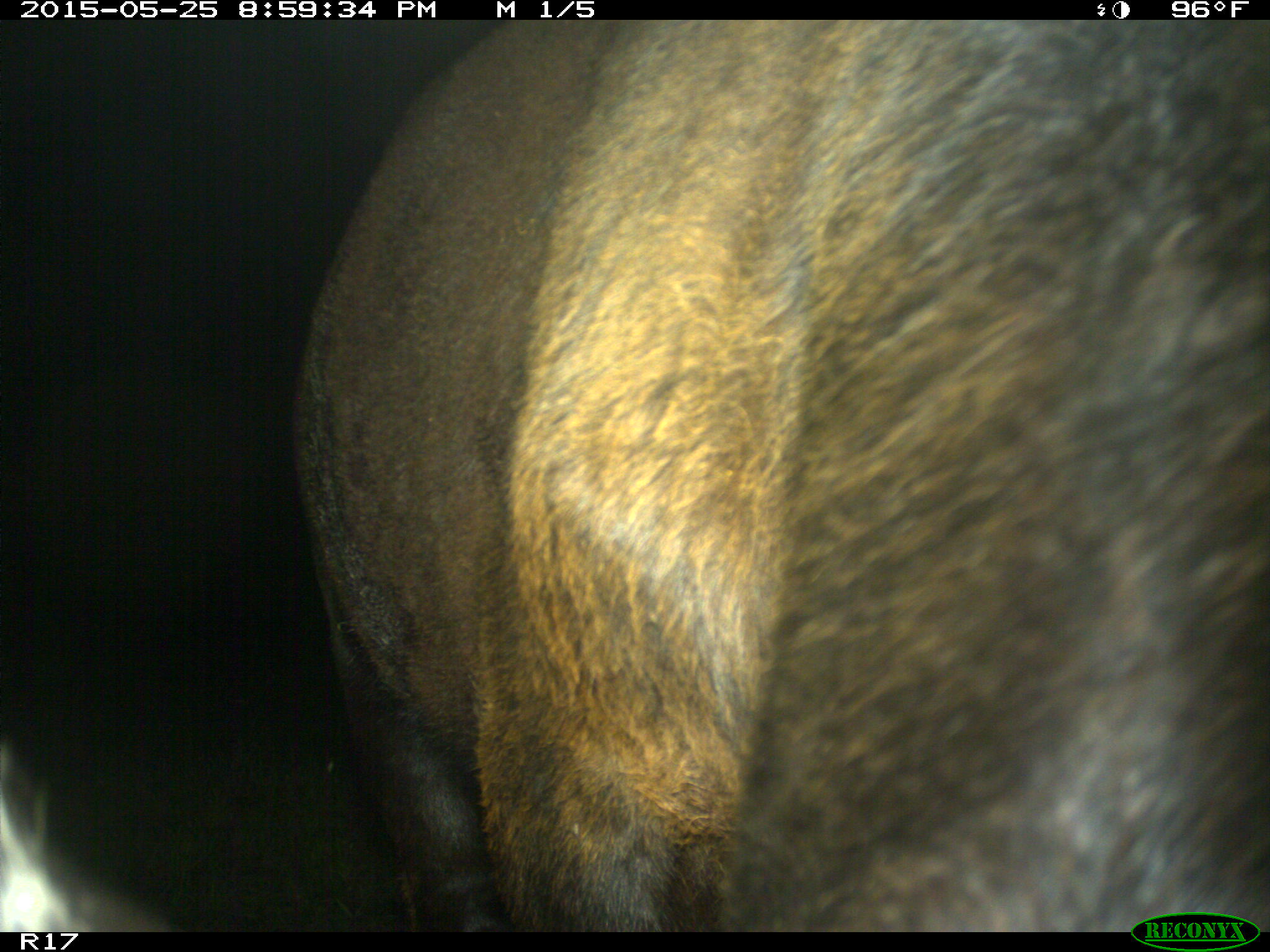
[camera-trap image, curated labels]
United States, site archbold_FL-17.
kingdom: Animalia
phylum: Chordata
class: Mammalia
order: Artiodactyla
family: Bovidae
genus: Bos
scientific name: Bos taurus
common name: domestic cow